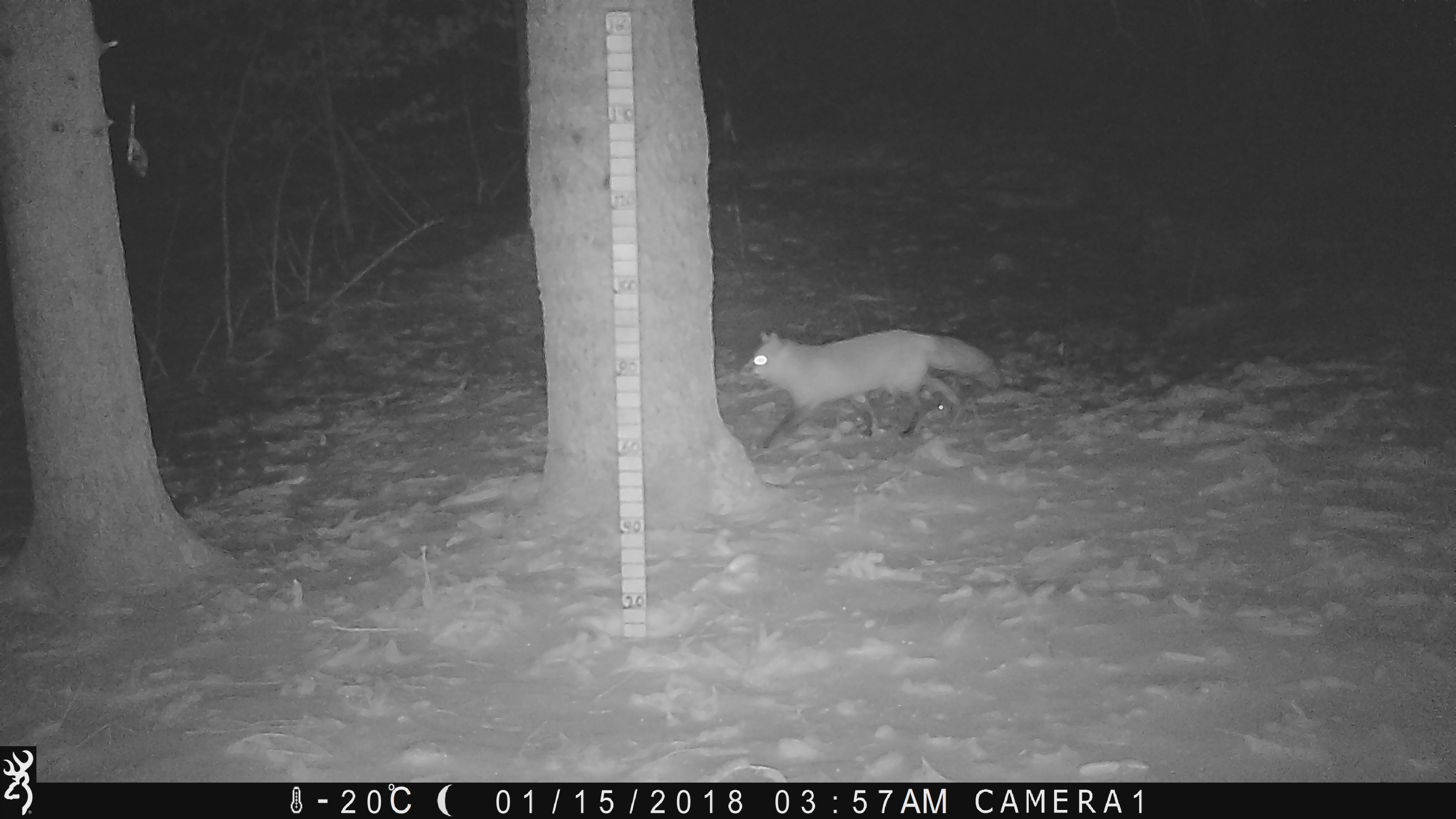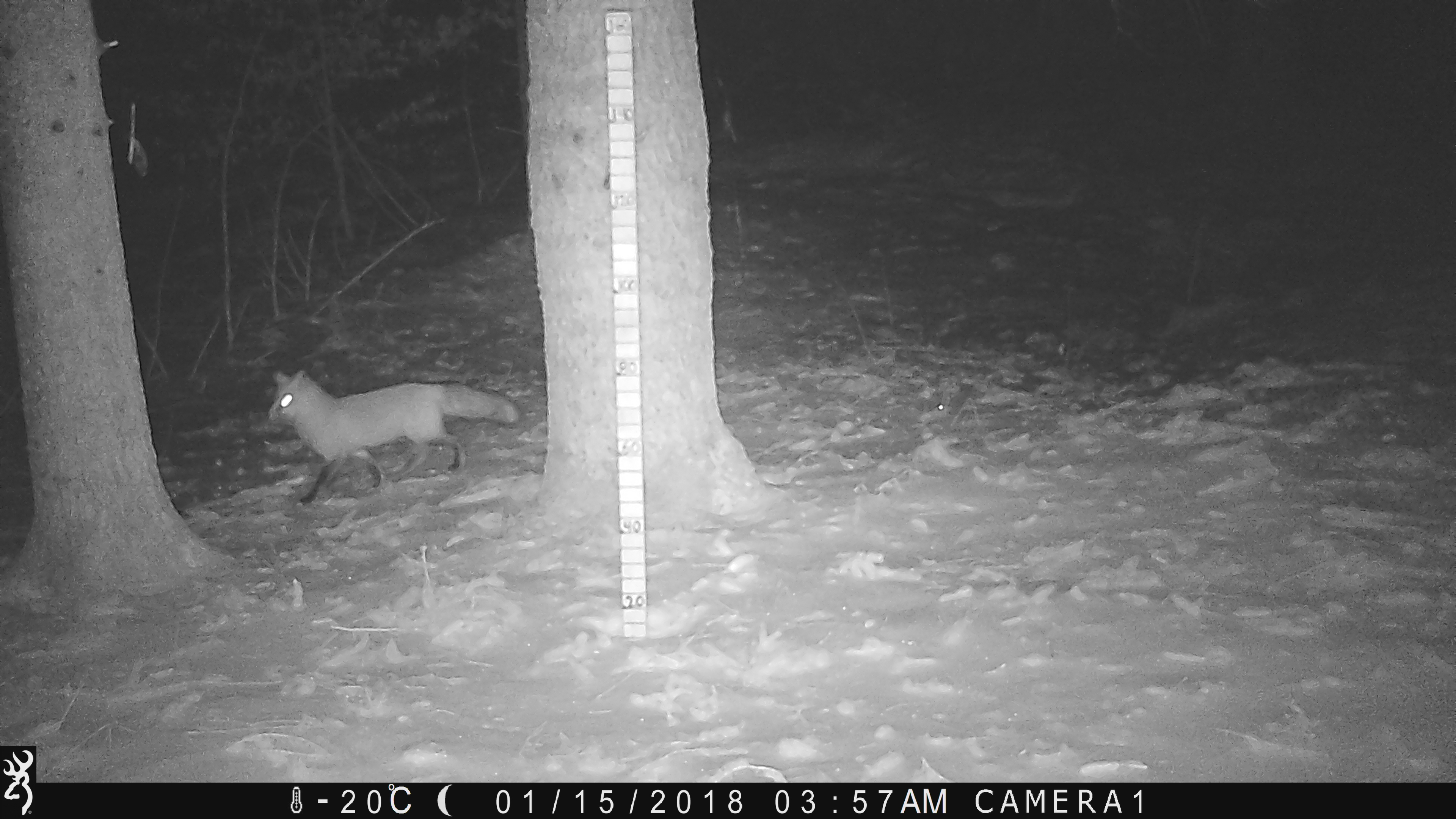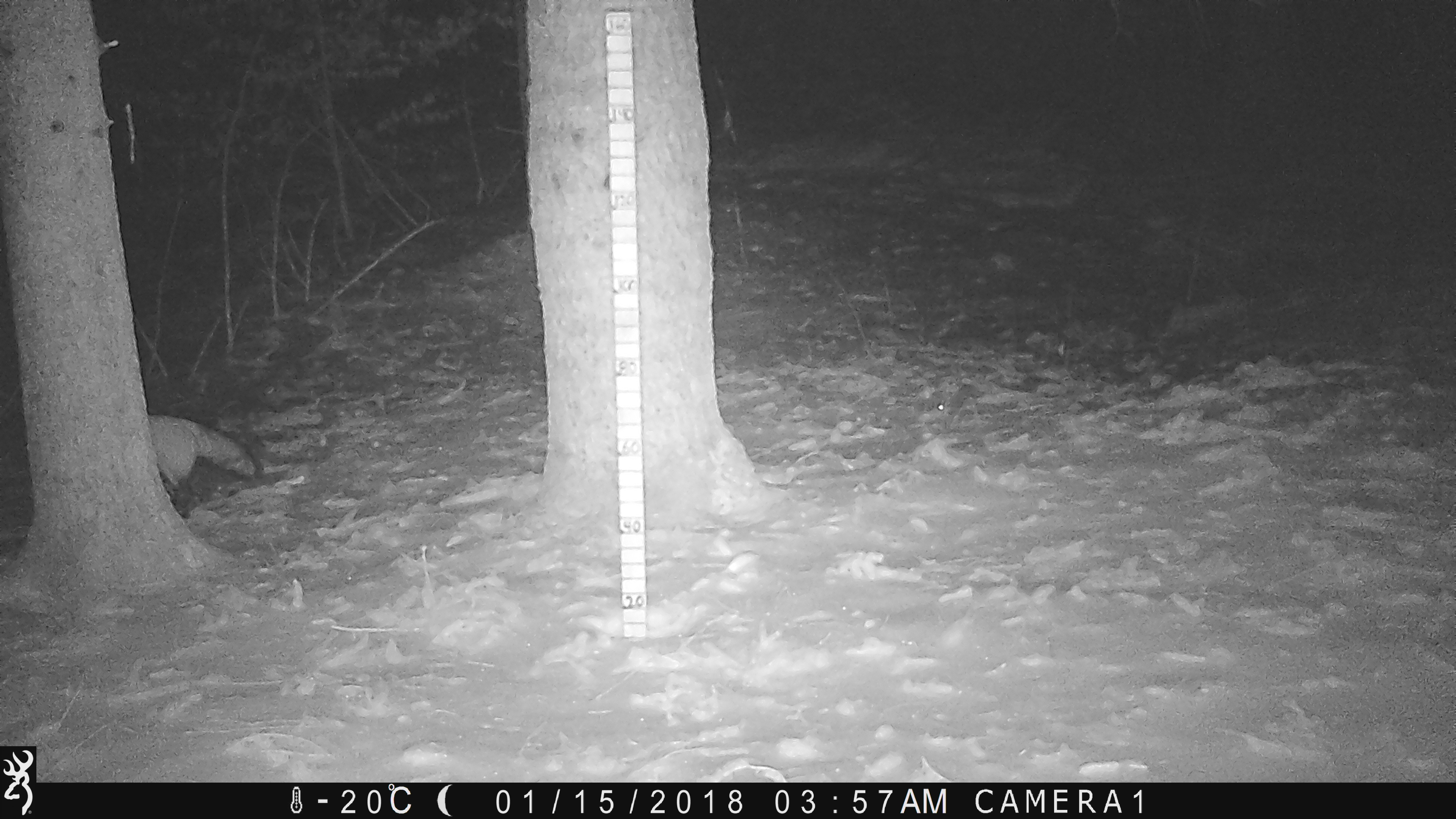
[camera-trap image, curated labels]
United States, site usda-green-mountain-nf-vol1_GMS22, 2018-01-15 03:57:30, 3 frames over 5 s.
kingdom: Animalia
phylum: Chordata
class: Mammalia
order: Carnivora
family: Canidae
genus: Vulpes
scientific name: Vulpes vulpes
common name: red fox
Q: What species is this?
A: Red fox (Vulpes vulpes).